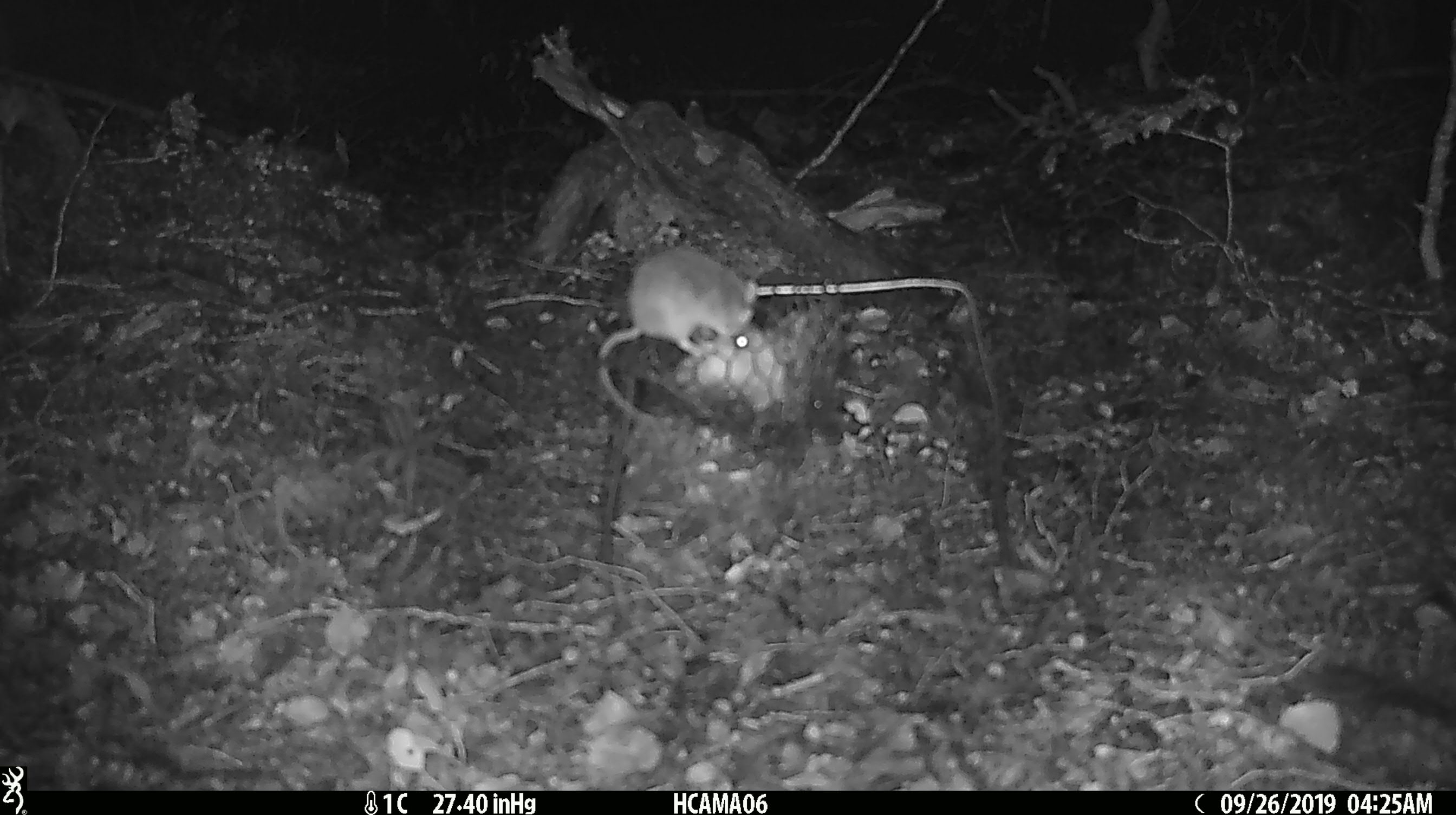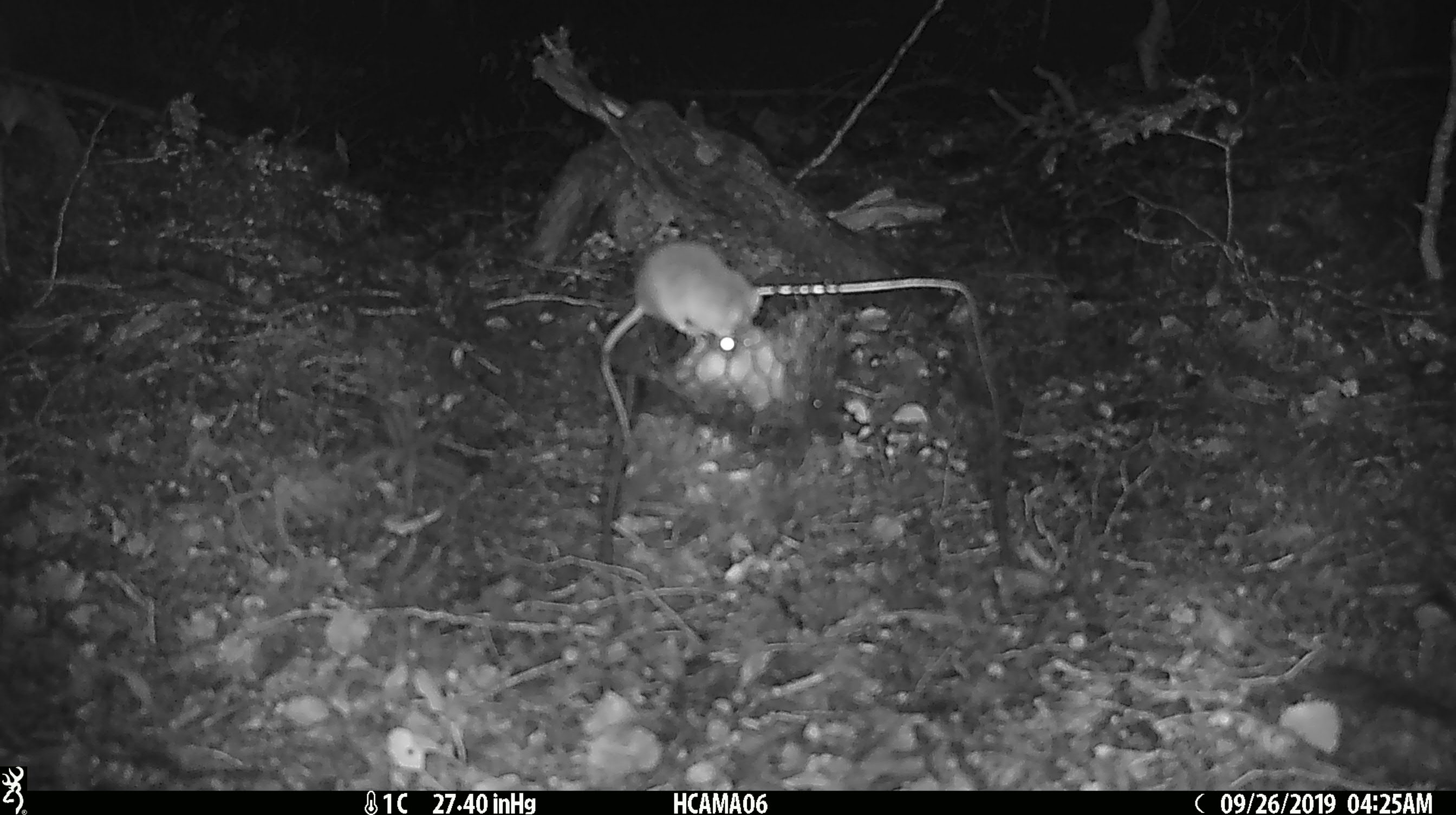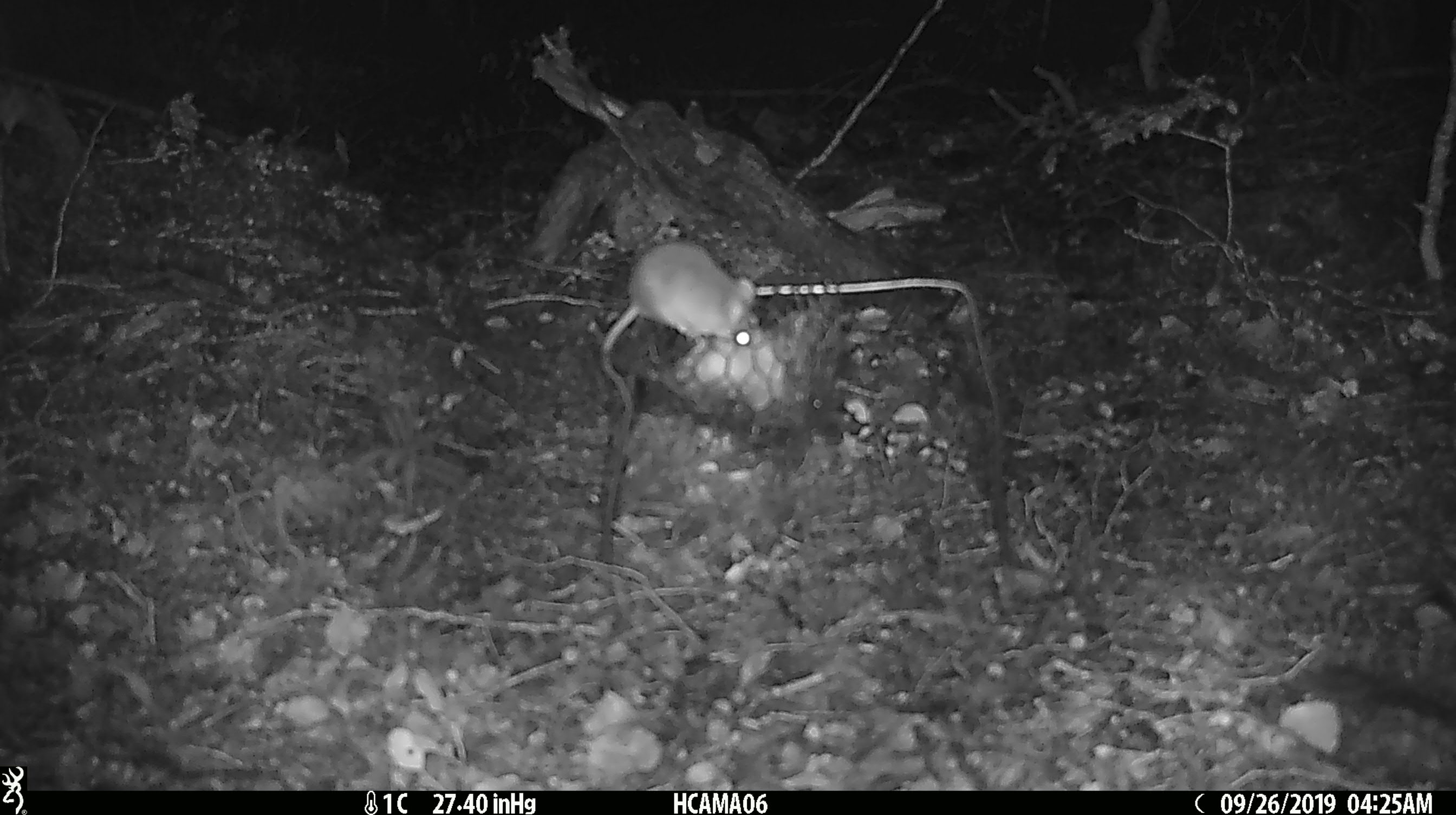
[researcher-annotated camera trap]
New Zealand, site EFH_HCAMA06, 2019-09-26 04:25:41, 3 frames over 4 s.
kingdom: Animalia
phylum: Chordata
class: Mammalia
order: Rodentia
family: Muridae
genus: Mus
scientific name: Mus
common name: mouse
Mouse (Mus).